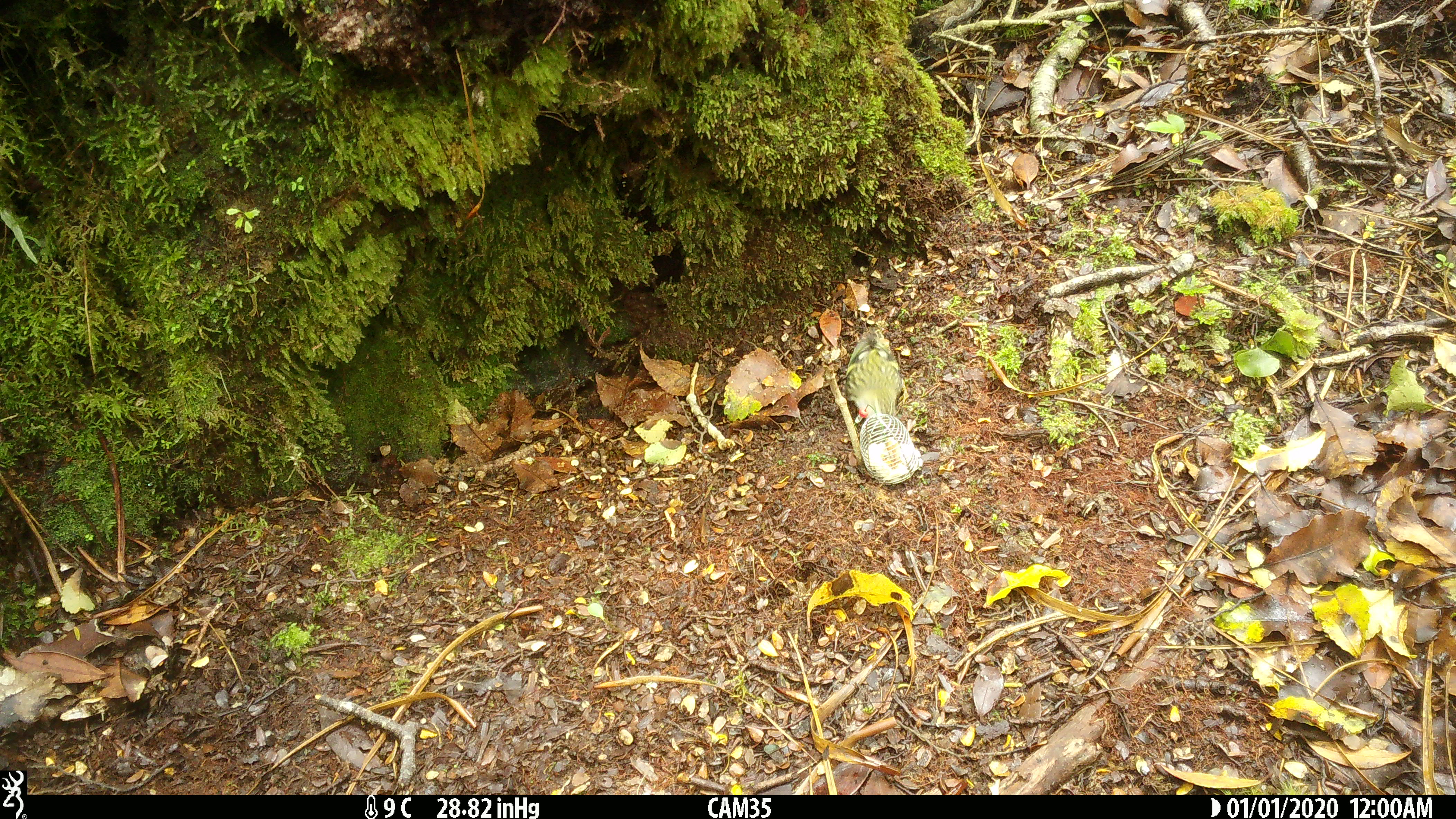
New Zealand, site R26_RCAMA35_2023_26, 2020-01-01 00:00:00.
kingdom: Animalia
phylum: Chordata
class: Aves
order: Passeriformes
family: Acanthisittidae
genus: Acanthisitta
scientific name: Acanthisitta chloris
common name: rifleman